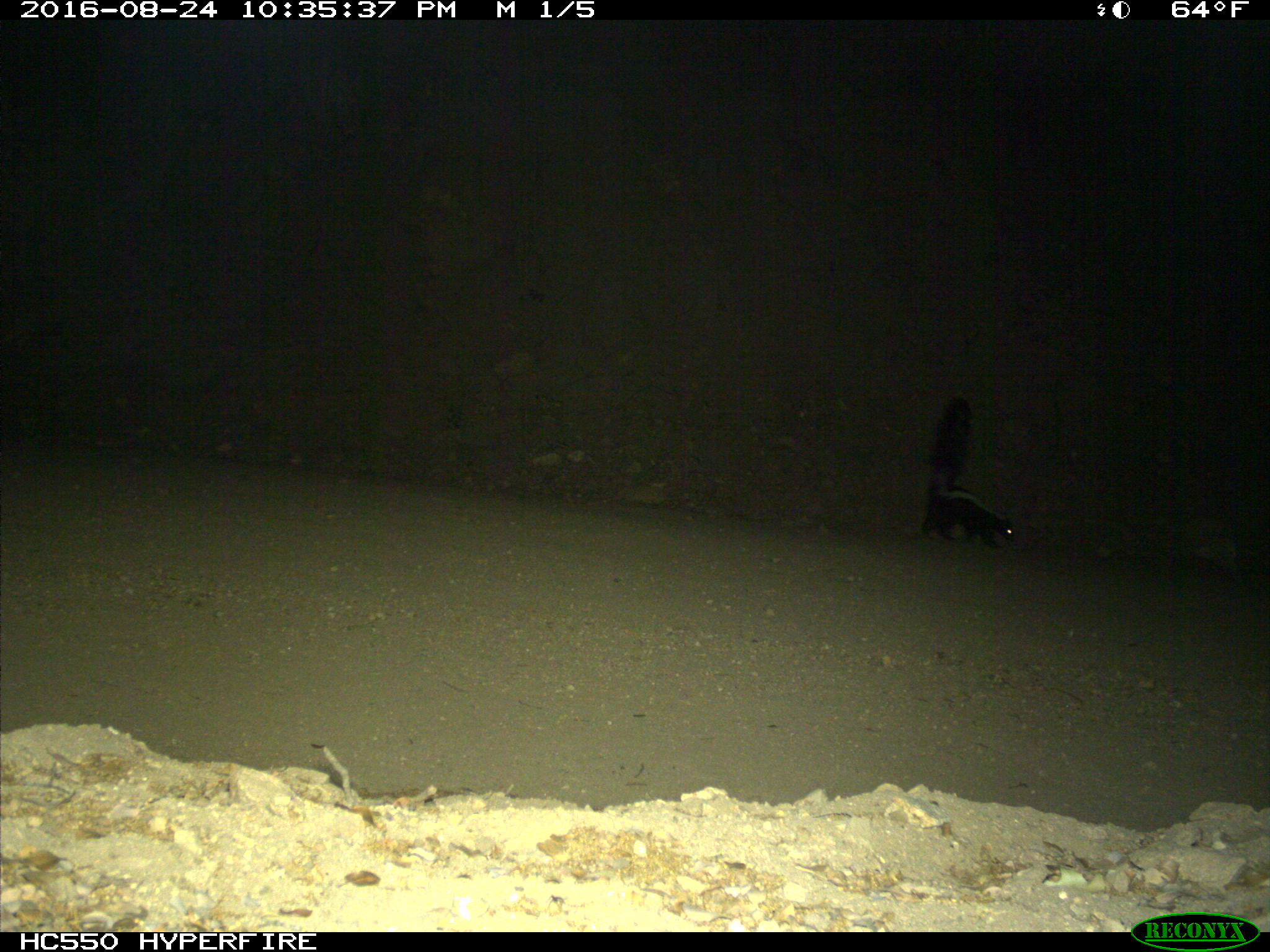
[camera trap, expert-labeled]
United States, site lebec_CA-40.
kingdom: Animalia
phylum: Chordata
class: Mammalia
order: Carnivora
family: Mephitidae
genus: Mephitis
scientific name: Mephitis mephitis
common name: striped skunk